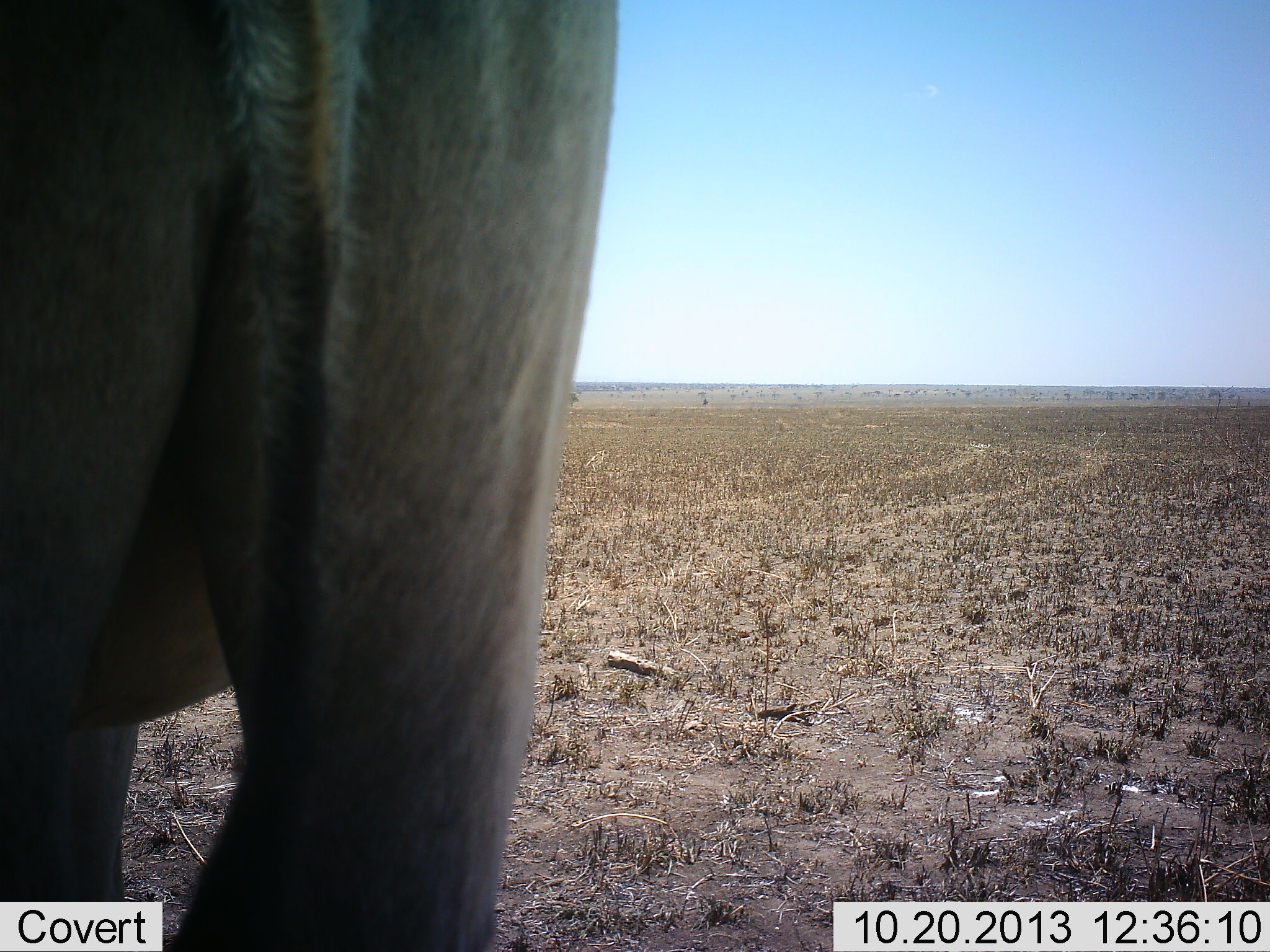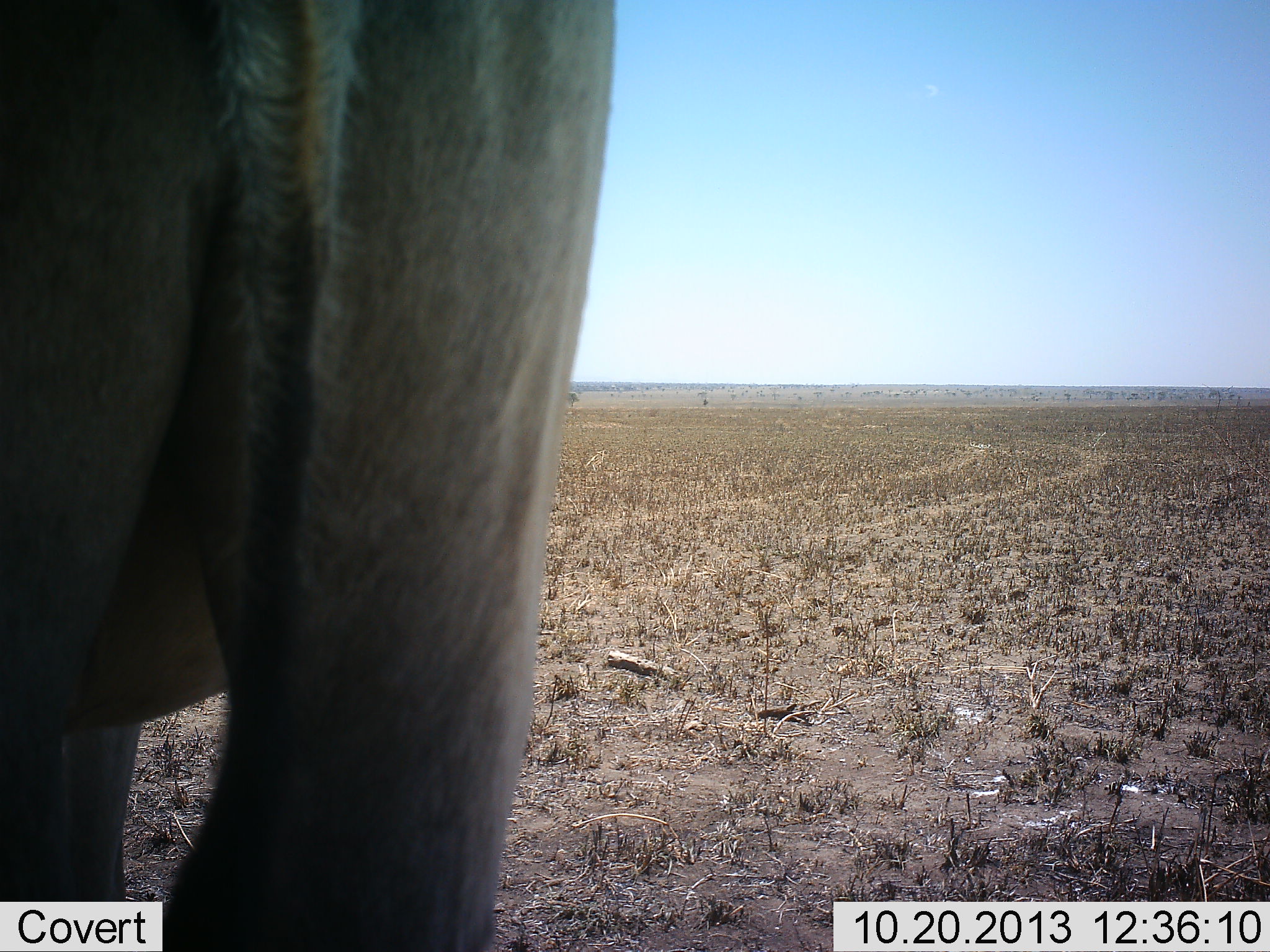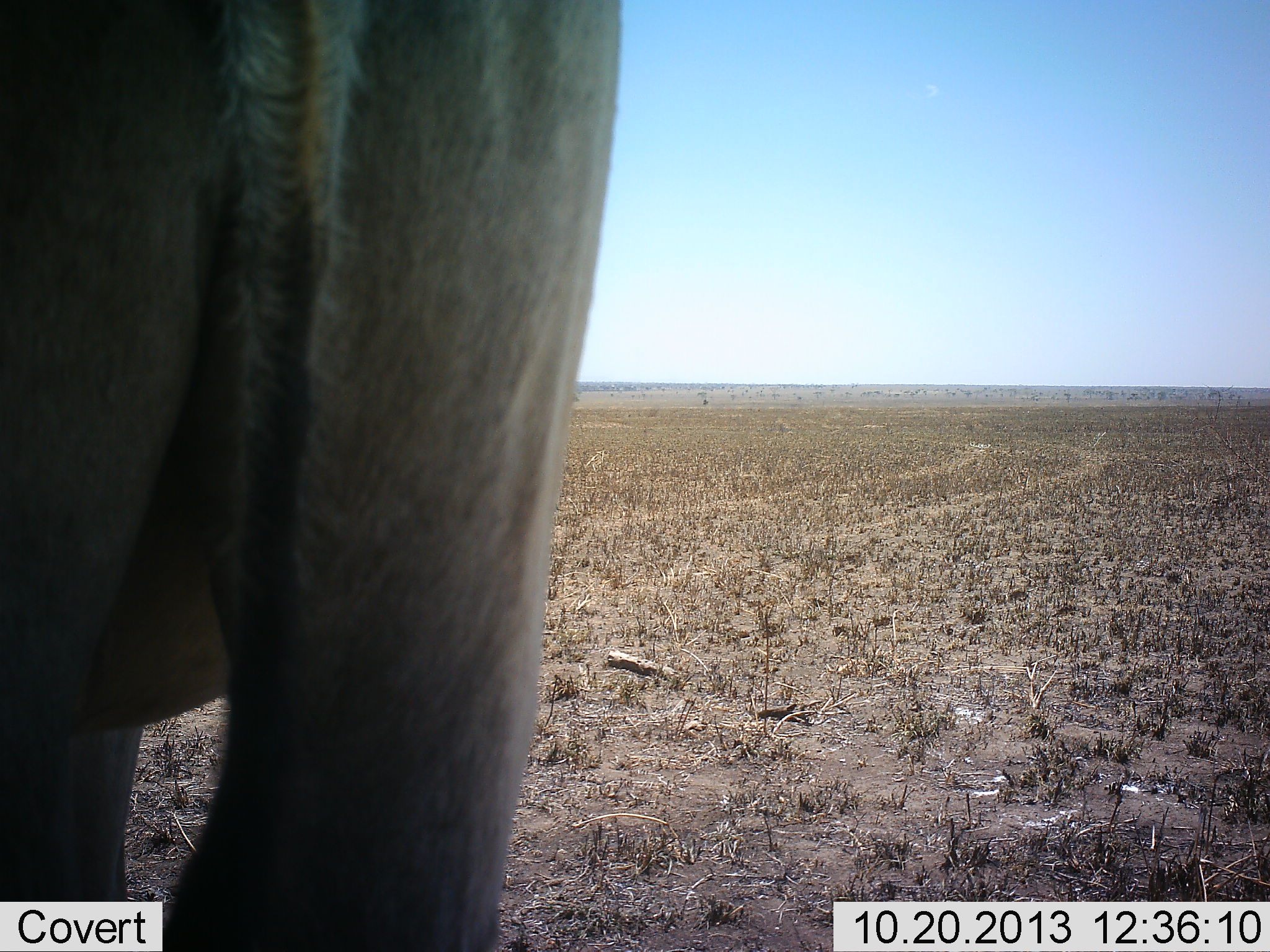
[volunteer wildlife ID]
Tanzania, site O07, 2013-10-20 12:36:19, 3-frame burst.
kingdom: Animalia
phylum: Chordata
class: Mammalia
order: Artiodactyla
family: Bovidae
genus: Tragelaphus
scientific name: Tragelaphus oryx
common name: eland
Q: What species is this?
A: Eland (Tragelaphus oryx).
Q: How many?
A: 1.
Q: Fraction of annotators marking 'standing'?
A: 100%.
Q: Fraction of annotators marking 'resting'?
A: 0%.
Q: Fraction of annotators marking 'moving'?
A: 0%.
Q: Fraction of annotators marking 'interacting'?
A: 0%.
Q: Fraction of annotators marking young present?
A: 0%.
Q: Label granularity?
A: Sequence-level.